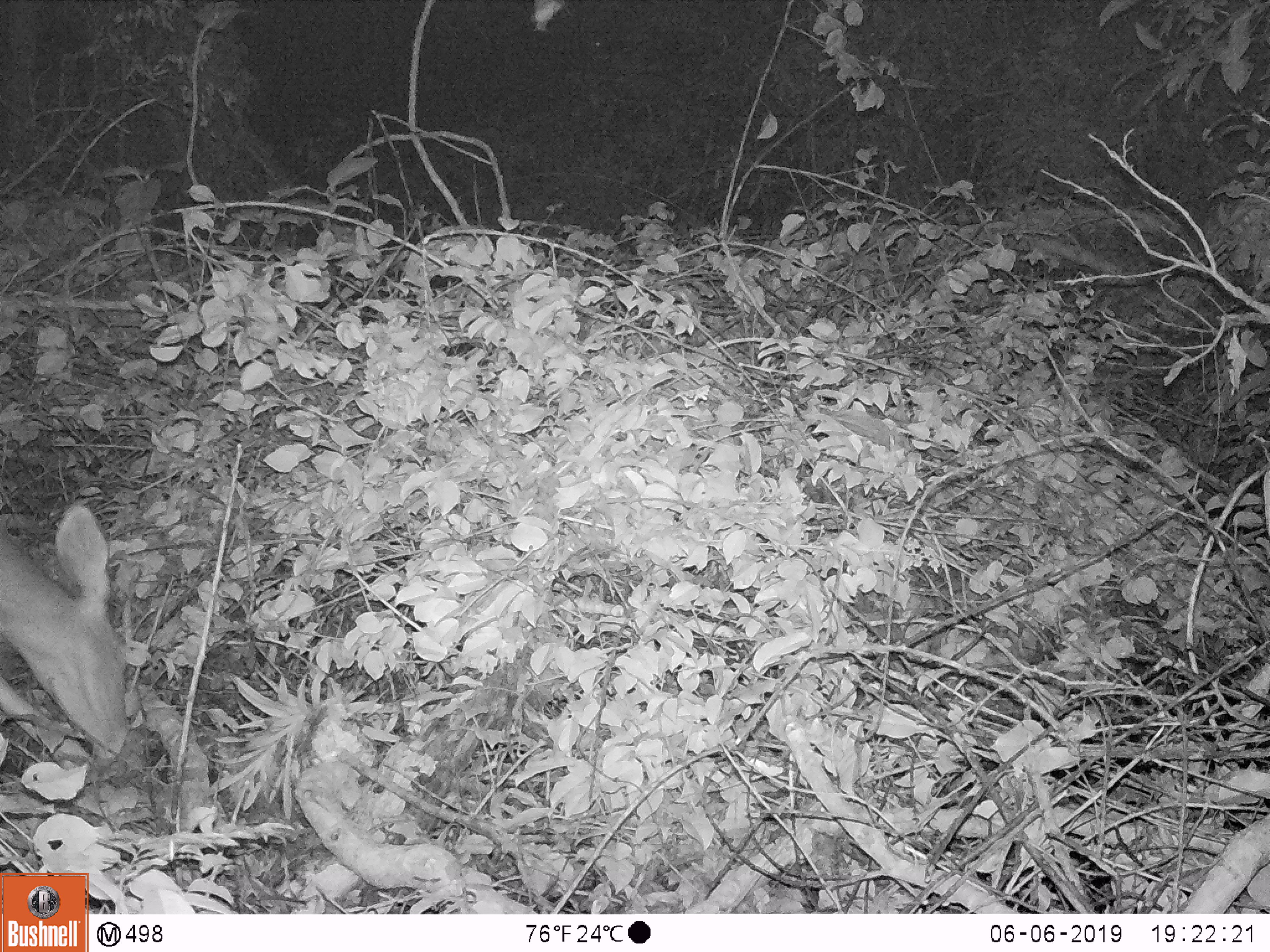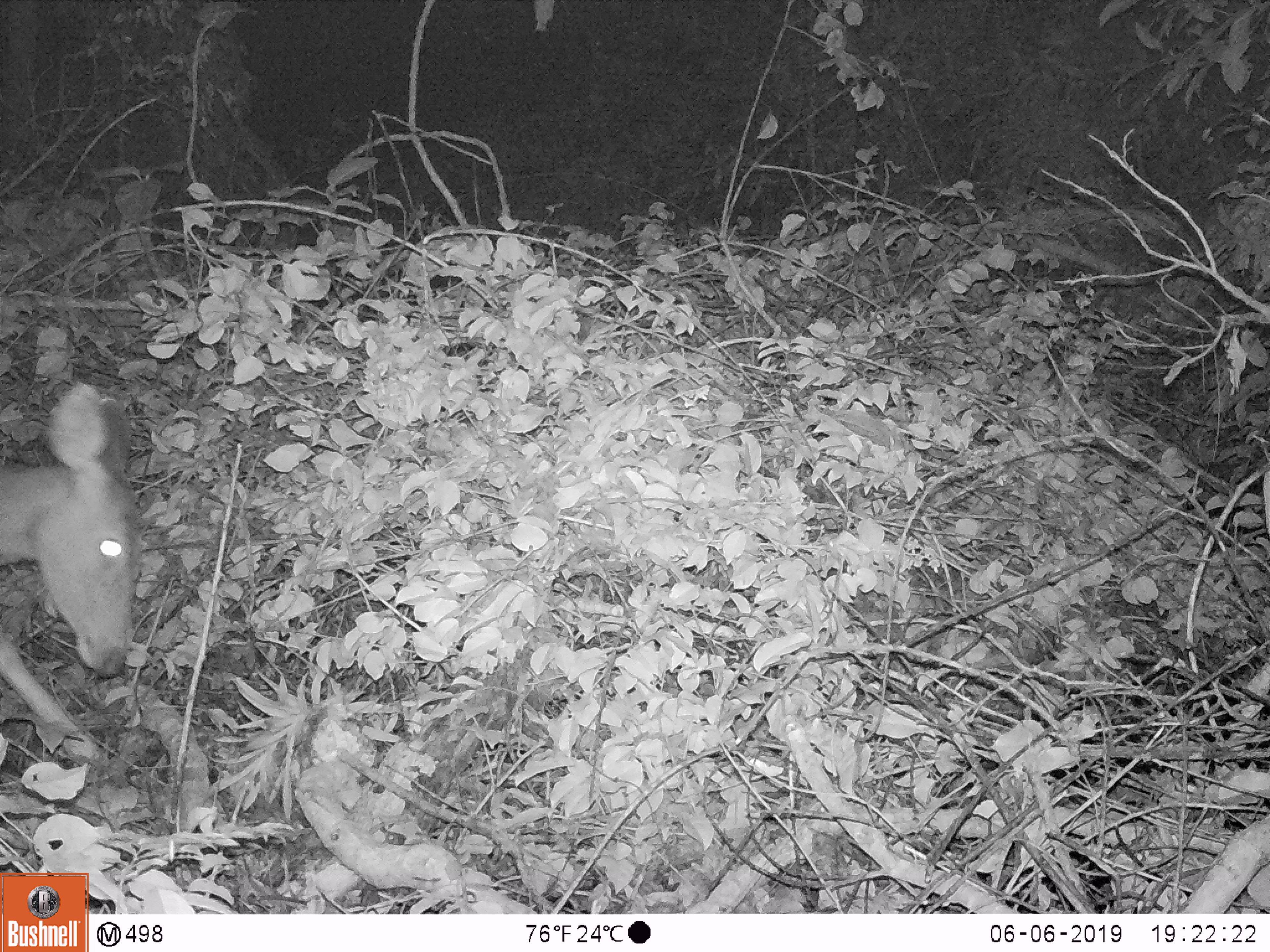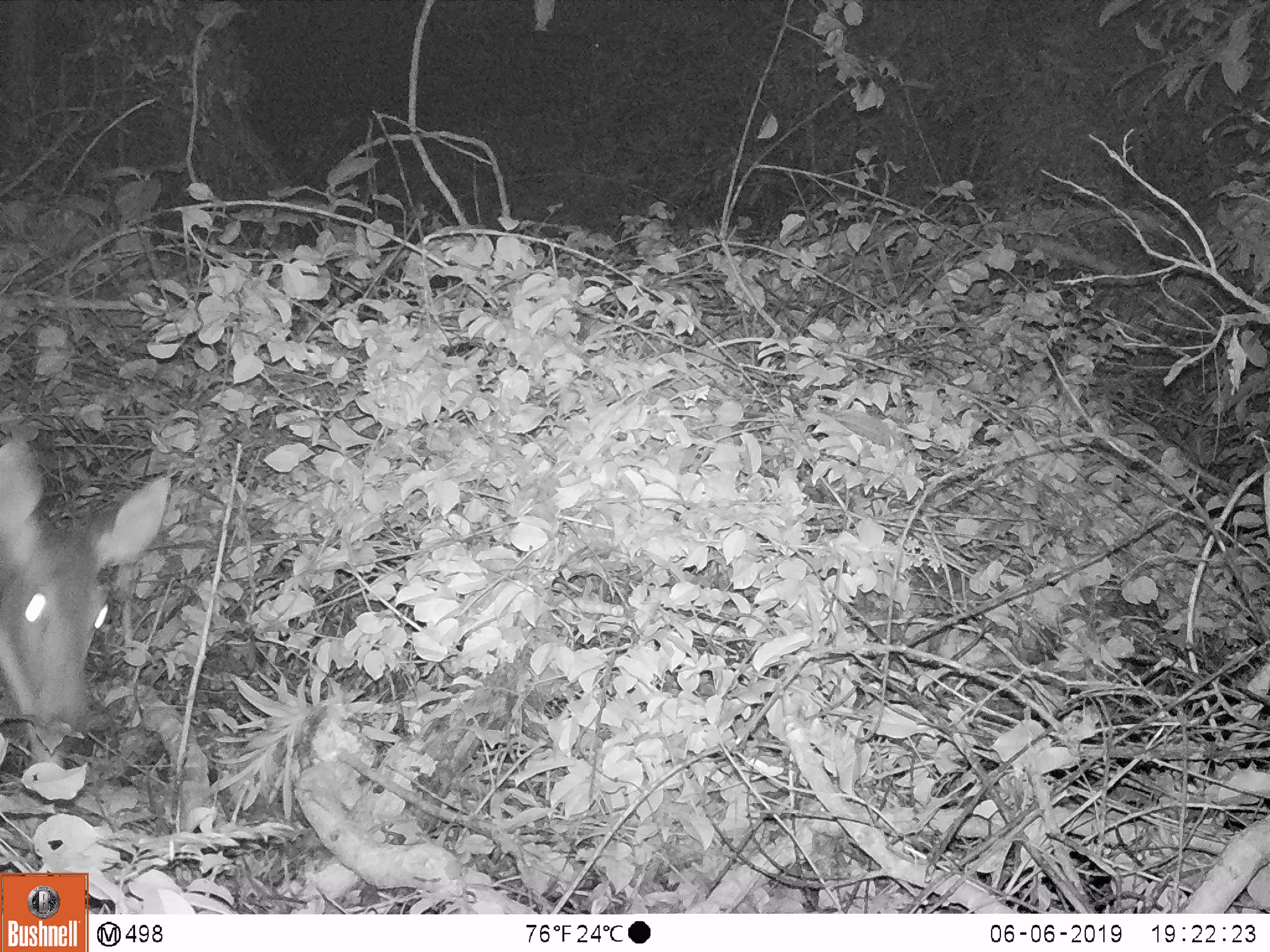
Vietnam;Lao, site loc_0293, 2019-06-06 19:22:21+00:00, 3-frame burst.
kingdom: Animalia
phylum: Chordata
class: Mammalia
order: Artiodactyla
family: Cervidae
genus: Rusa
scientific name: Rusa unicolor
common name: sambar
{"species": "sambar (Rusa unicolor)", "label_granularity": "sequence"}